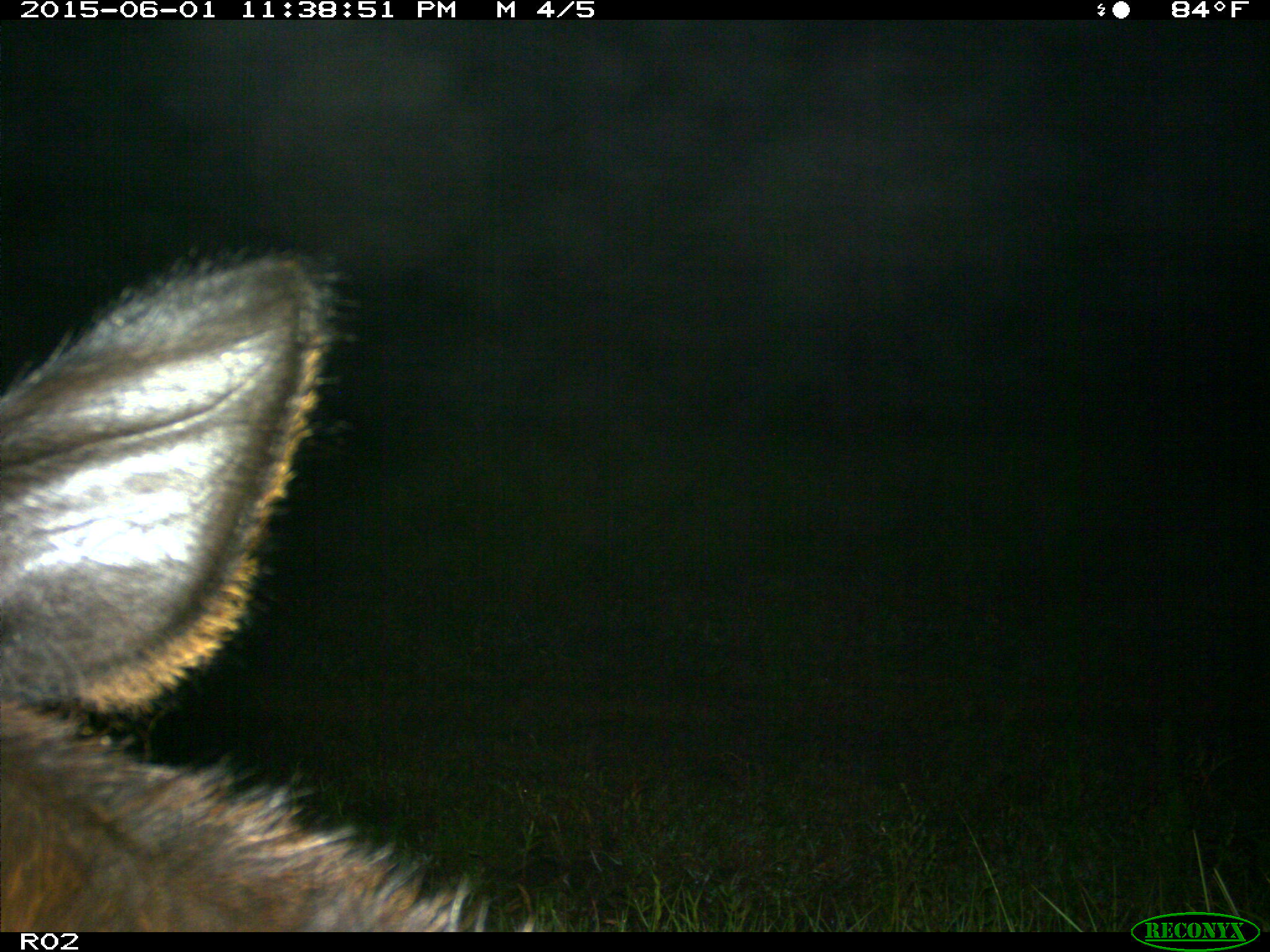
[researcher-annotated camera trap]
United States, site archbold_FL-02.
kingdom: Animalia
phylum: Chordata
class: Mammalia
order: Artiodactyla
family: Bovidae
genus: Bos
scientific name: Bos taurus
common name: domestic cow